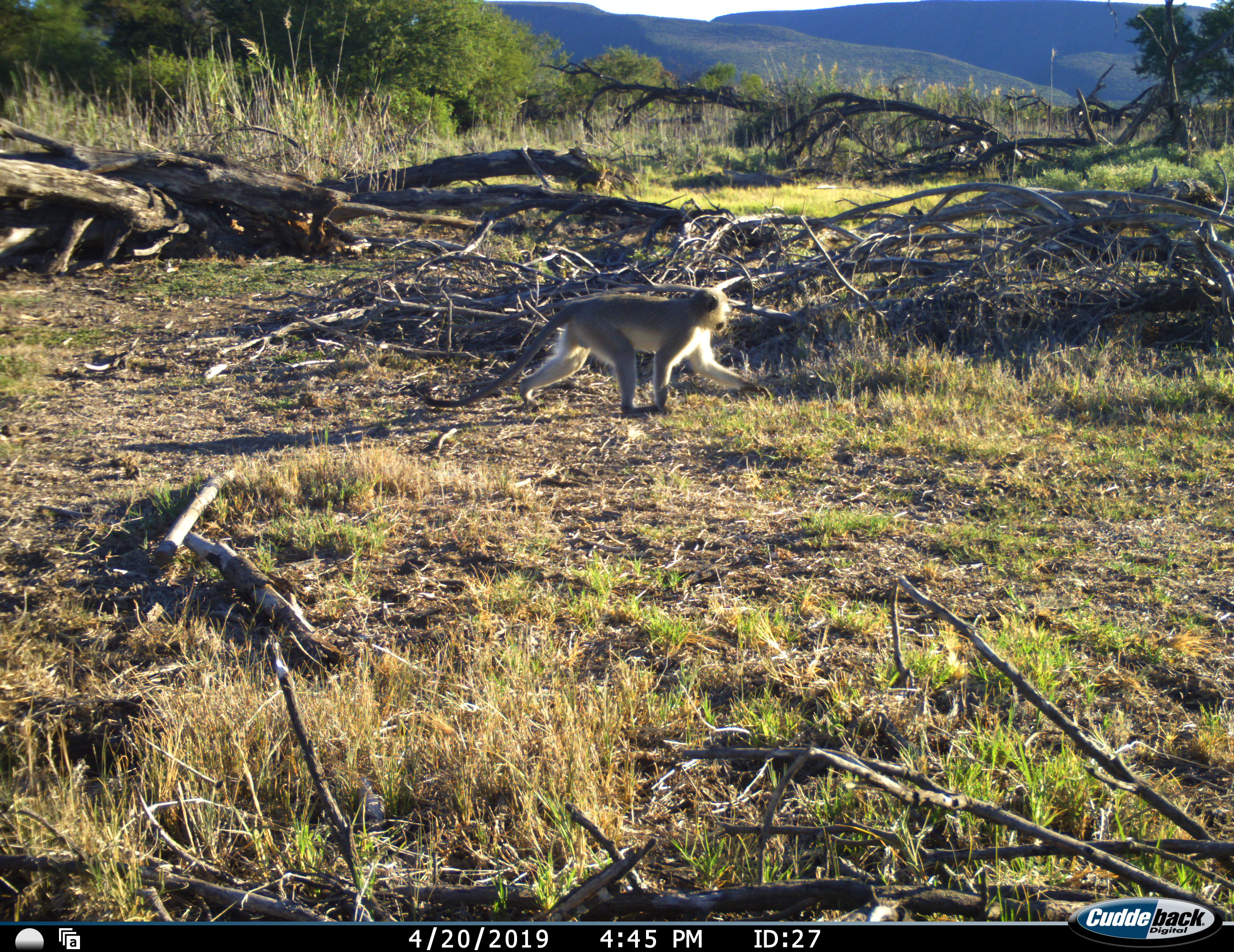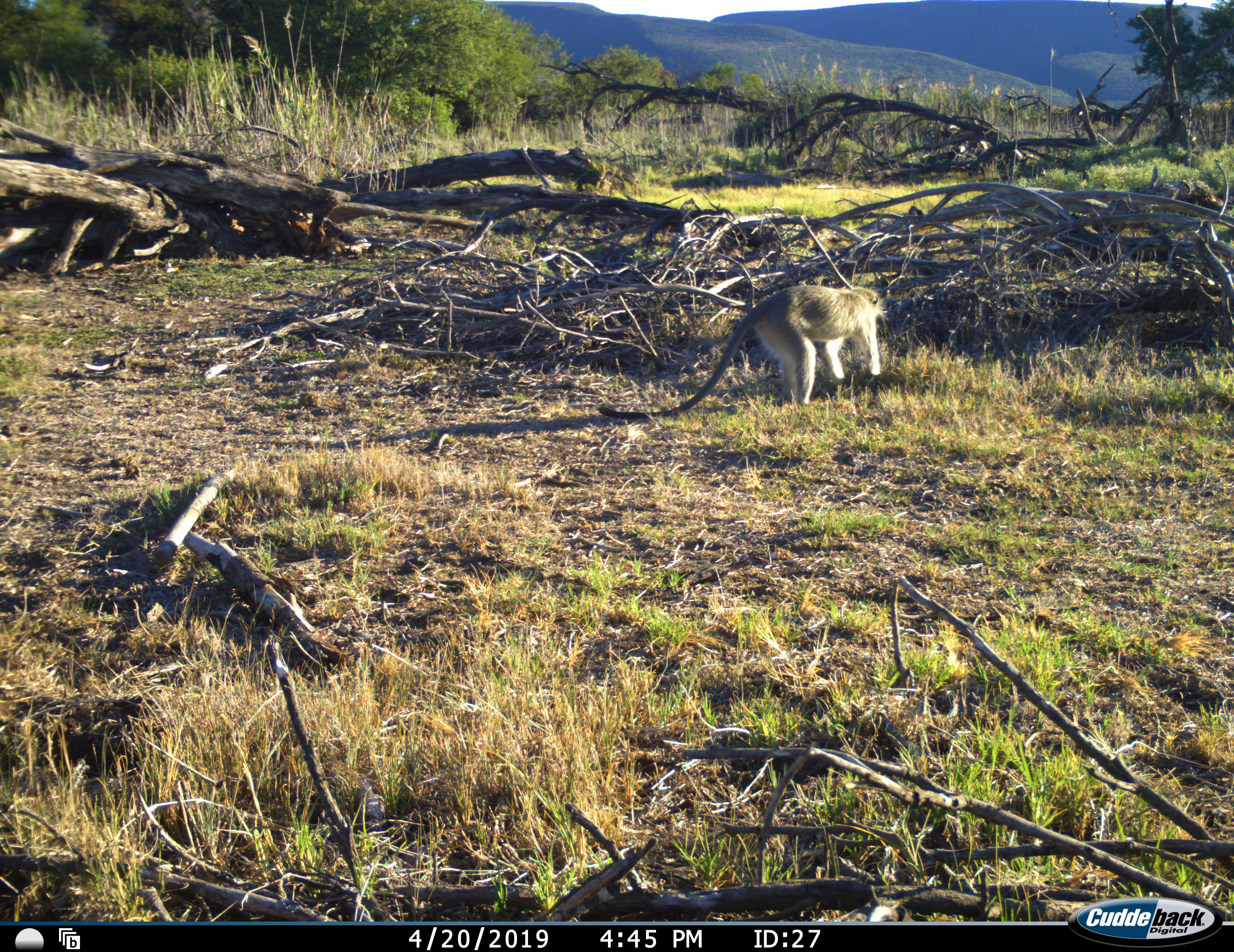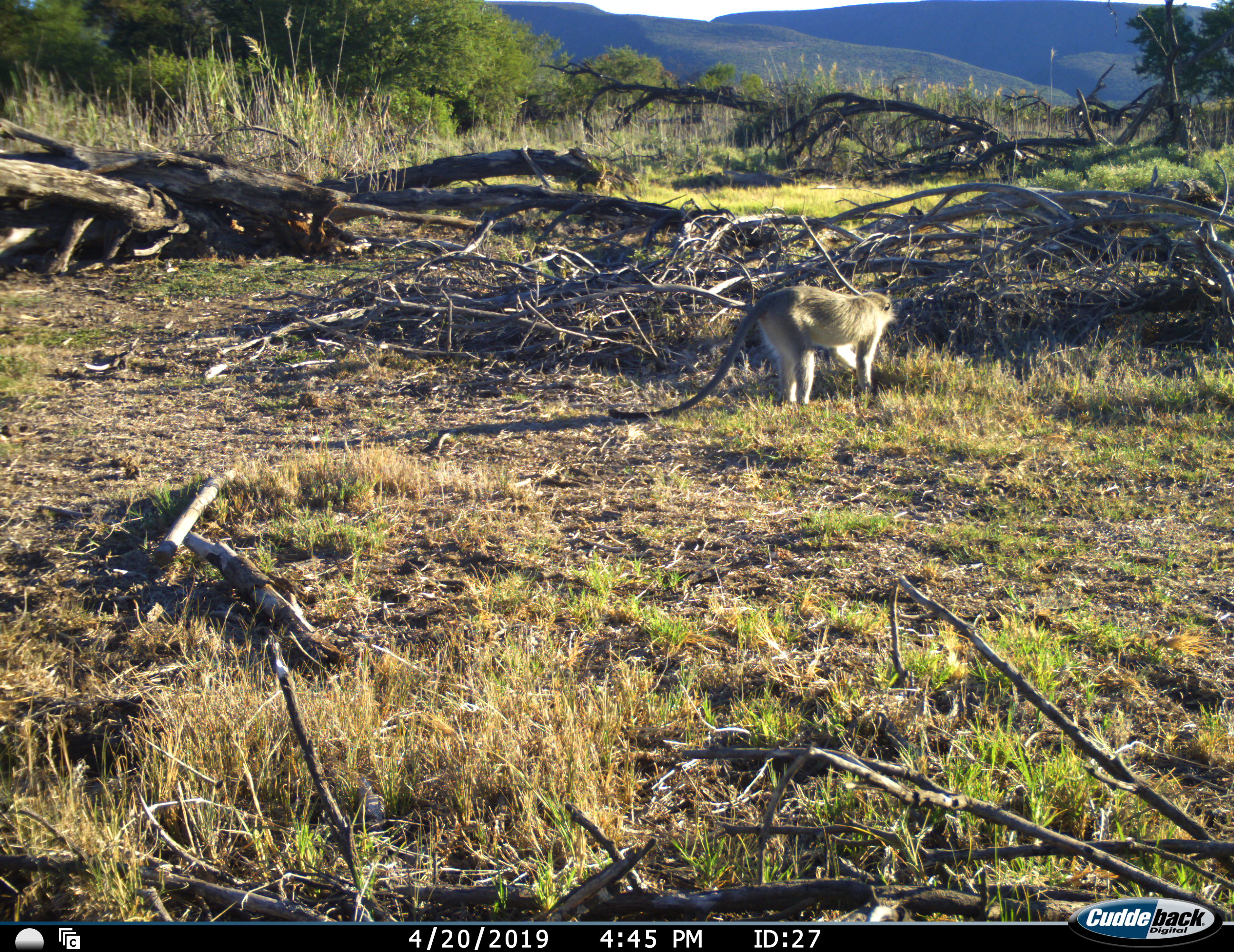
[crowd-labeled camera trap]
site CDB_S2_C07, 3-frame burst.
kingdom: Animalia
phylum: Chordata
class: Mammalia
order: Primates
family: Cercopithecidae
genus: Chlorocebus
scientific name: Chlorocebus pygerythrus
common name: vervet monkey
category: monkeyvervet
Monkeyvervet (vervet monkey) (Chlorocebus pygerythrus), count 1. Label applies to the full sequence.